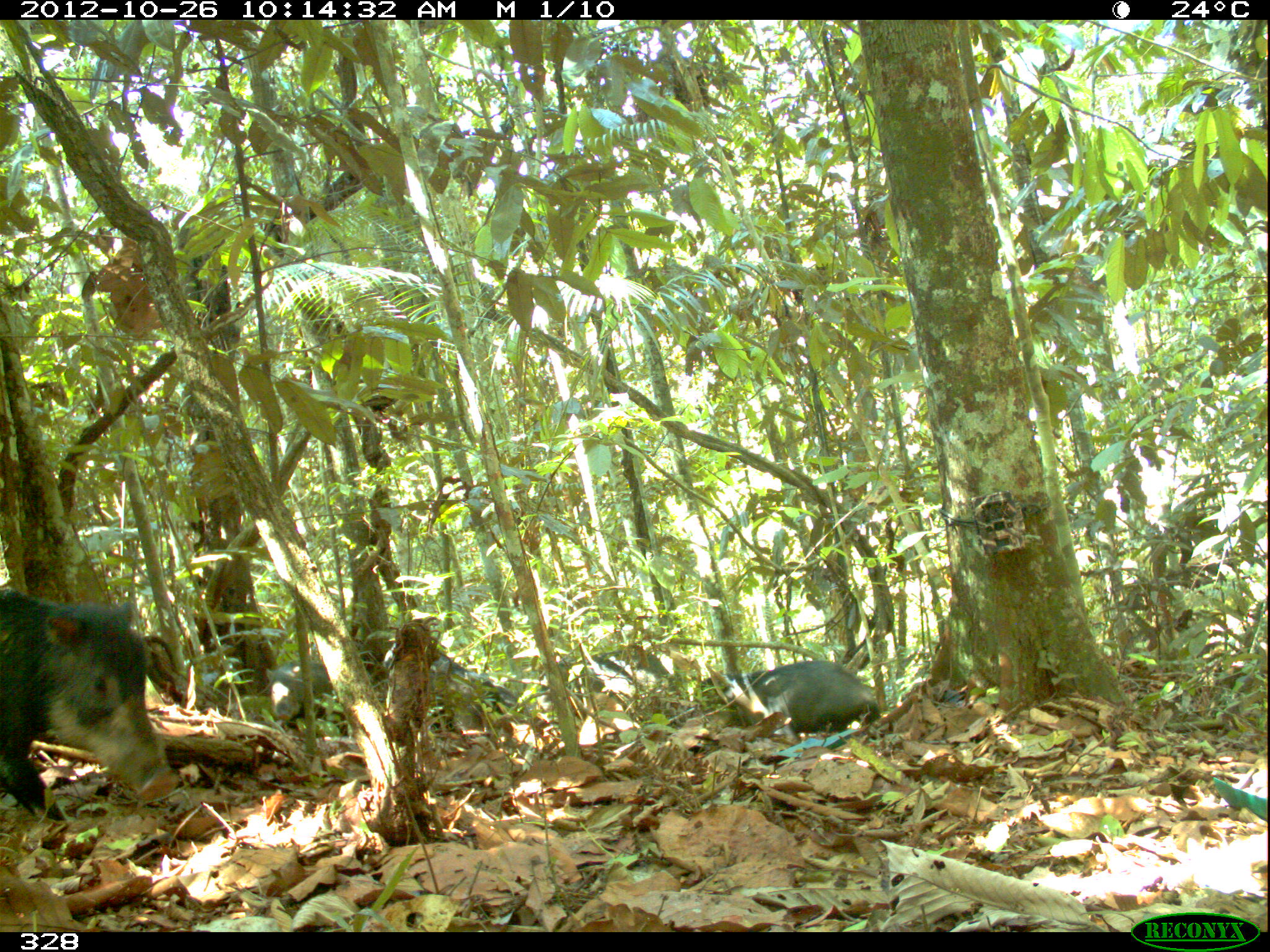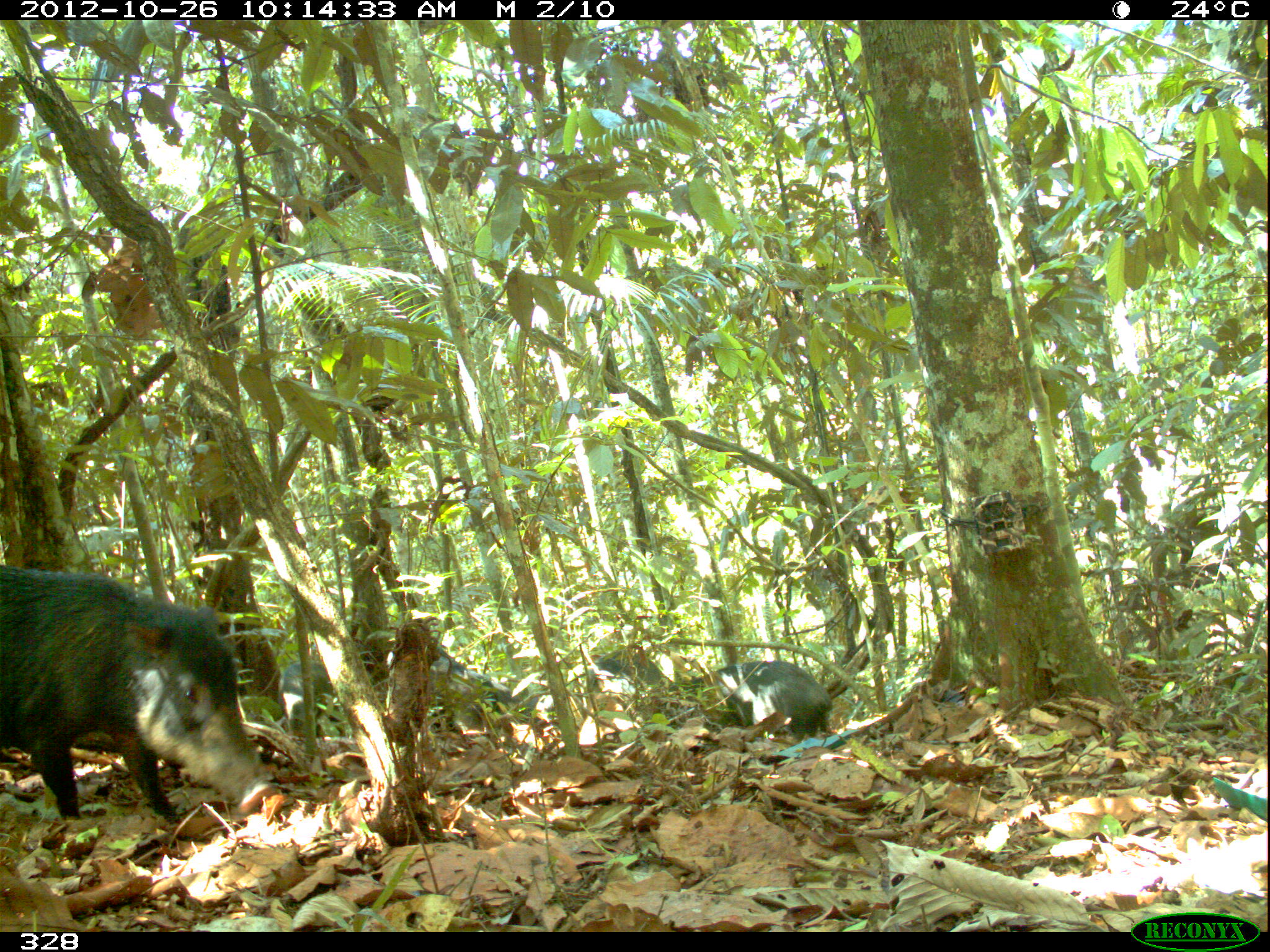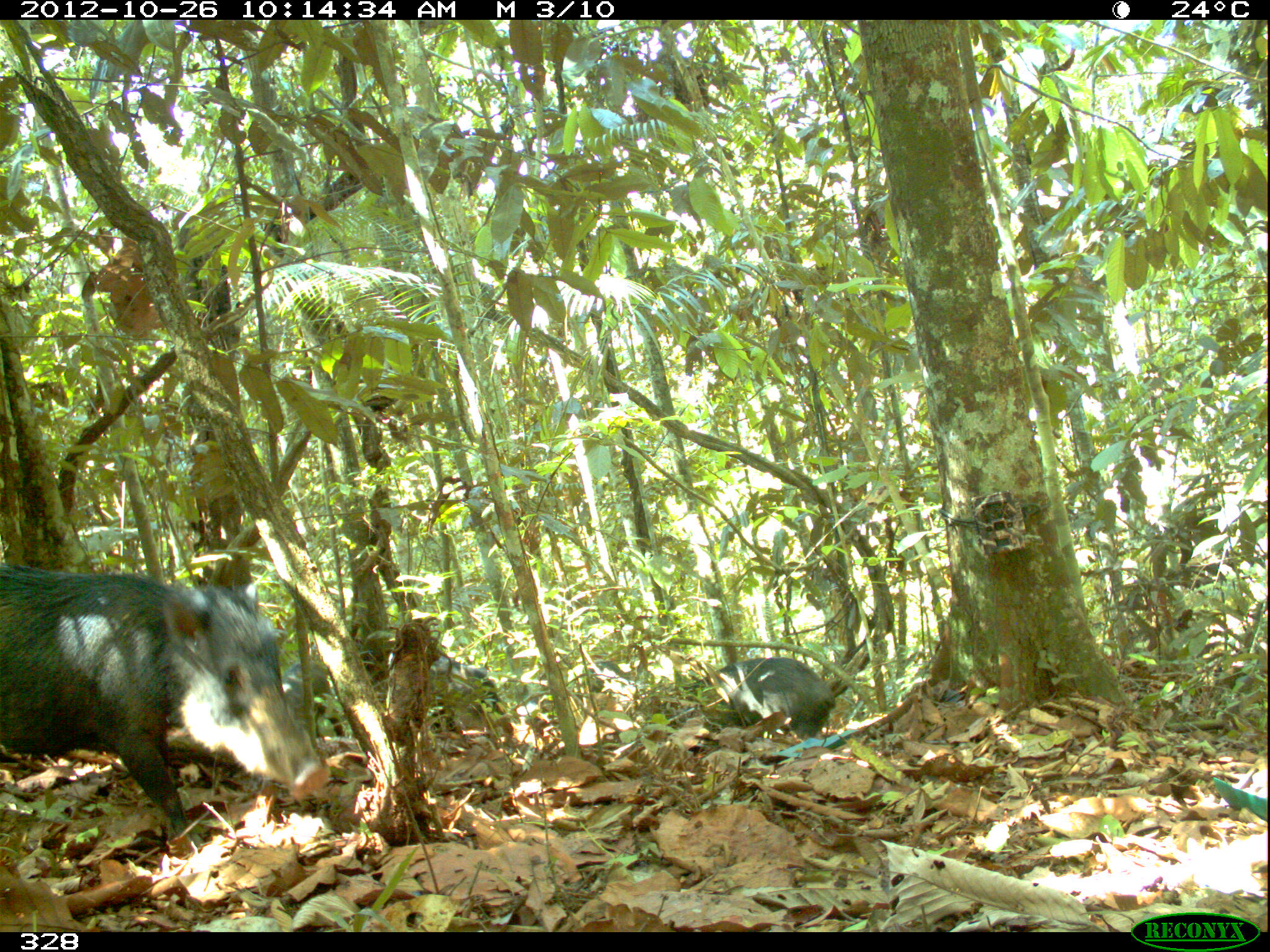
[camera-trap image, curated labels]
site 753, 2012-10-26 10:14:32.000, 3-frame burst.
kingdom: Animalia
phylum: Chordata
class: Mammalia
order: Artiodactyla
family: Tayassuidae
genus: Tayassu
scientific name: Tayassu pecari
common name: white-lipped peccary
Tayassu pecari (white-lipped peccary).